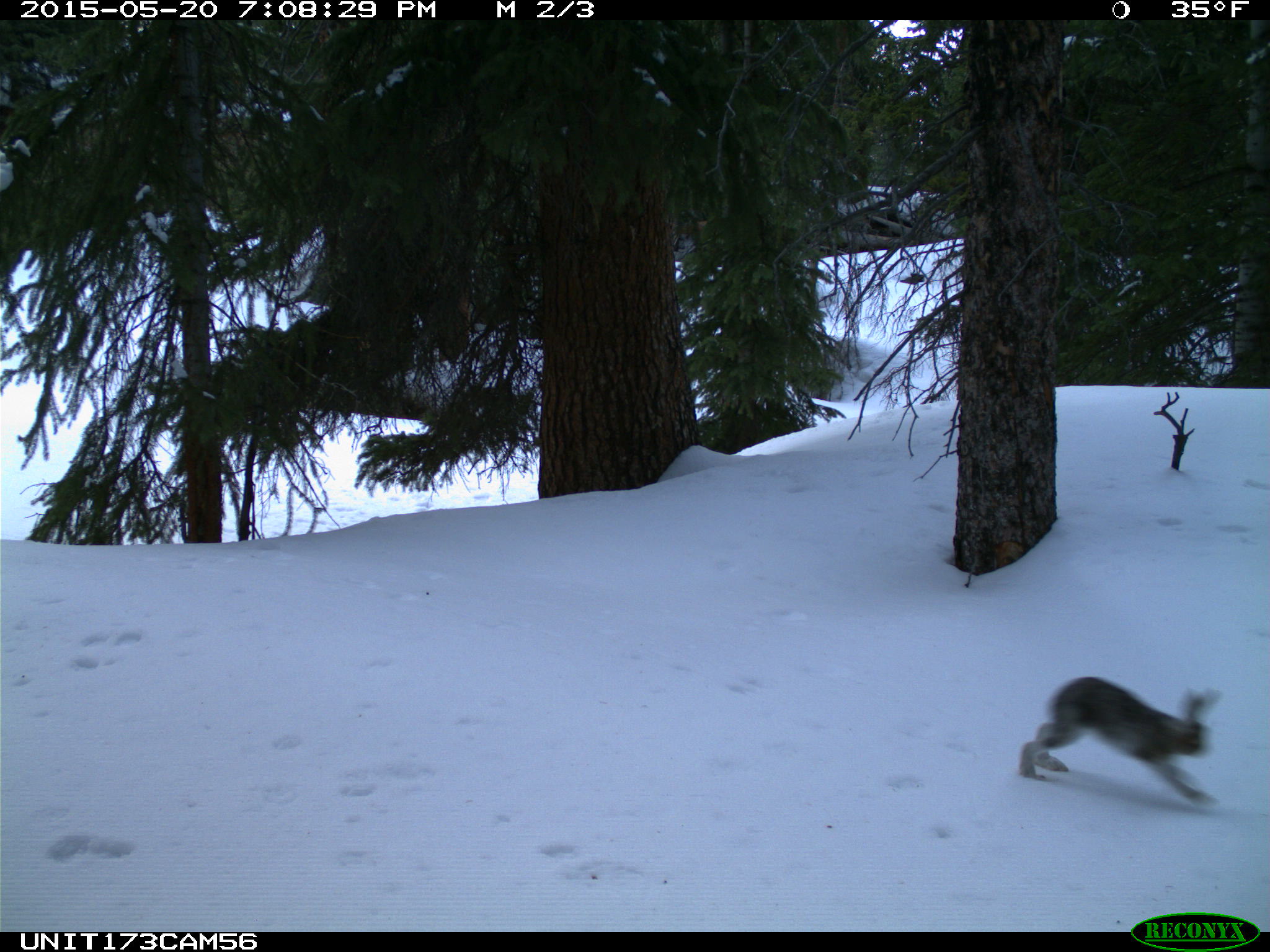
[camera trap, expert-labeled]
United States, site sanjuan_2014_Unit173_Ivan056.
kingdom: Animalia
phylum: Chordata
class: Mammalia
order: Lagomorpha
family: Leporidae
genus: Lepus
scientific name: Lepus americanus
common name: snowshoe hare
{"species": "Lepus americanus (snowshoe hare)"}